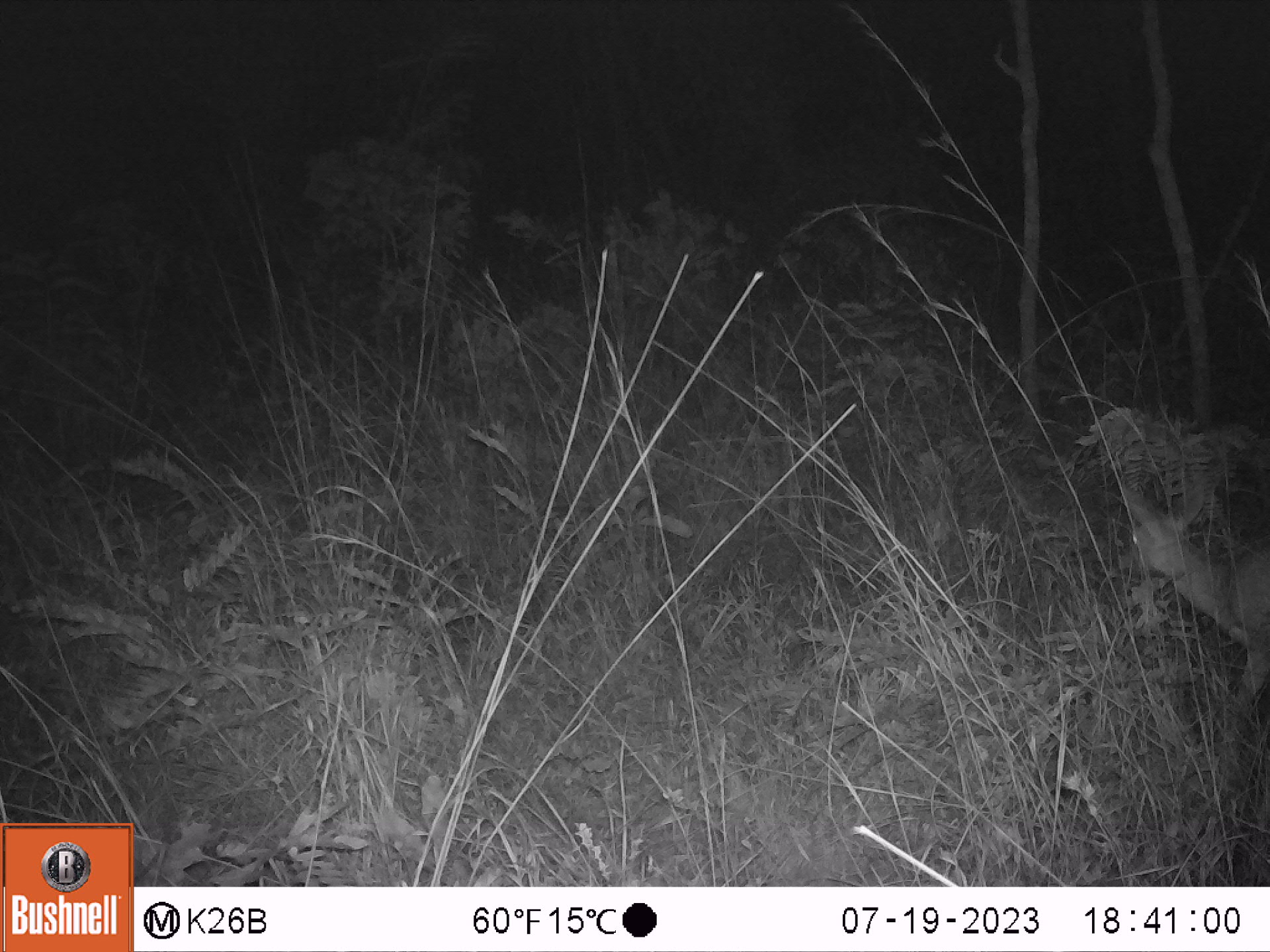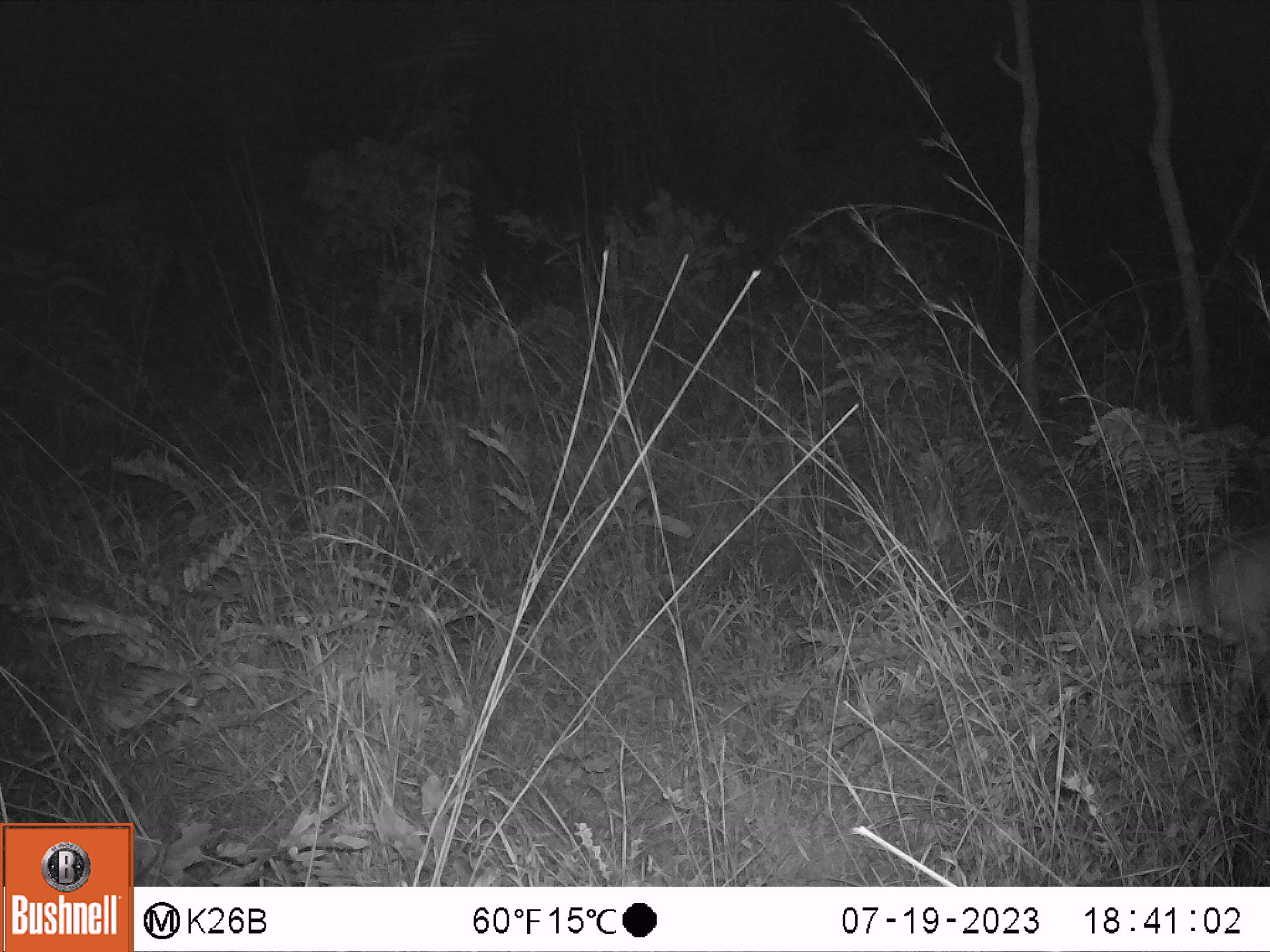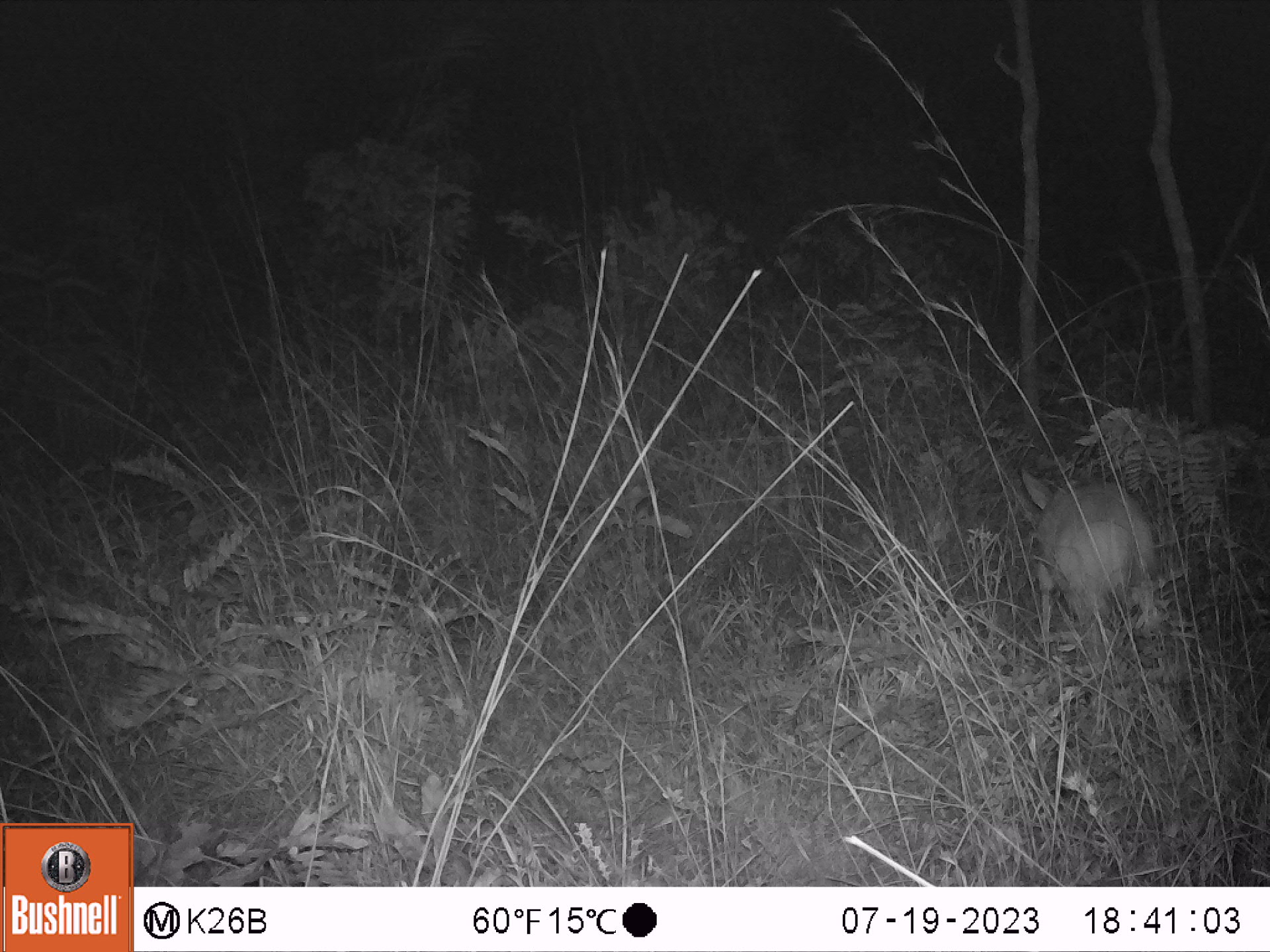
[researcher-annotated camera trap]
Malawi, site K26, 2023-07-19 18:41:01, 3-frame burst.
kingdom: Animalia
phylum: Chordata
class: Mammalia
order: Artiodactyla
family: Bovidae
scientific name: Antilopinae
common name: small antelope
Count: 1.